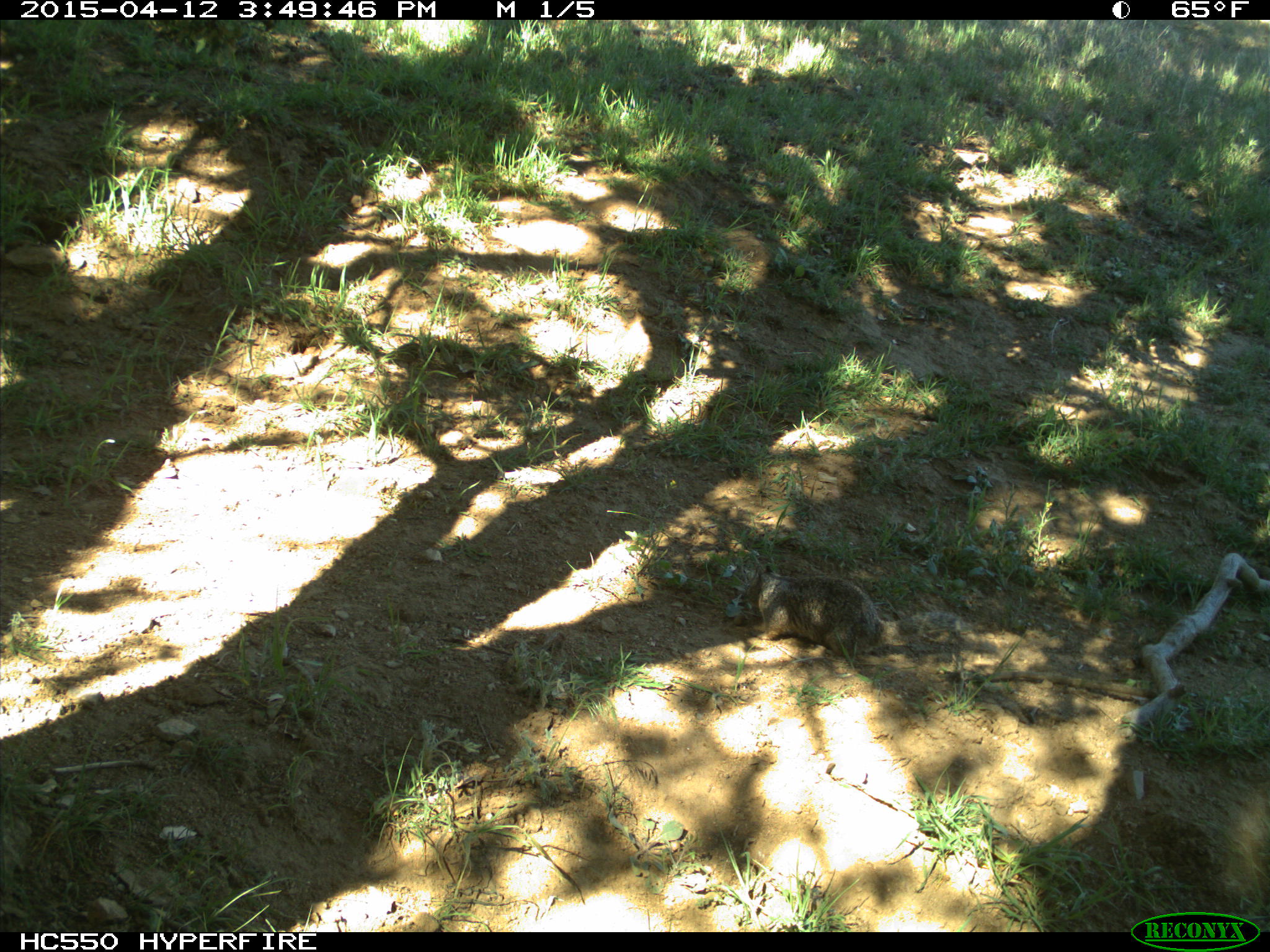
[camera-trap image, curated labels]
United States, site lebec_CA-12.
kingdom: Animalia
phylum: Chordata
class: Mammalia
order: Rodentia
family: Sciuridae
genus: Otospermophilus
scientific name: Otospermophilus beecheyi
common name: california ground squirrel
Otospermophilus beecheyi (california ground squirrel).